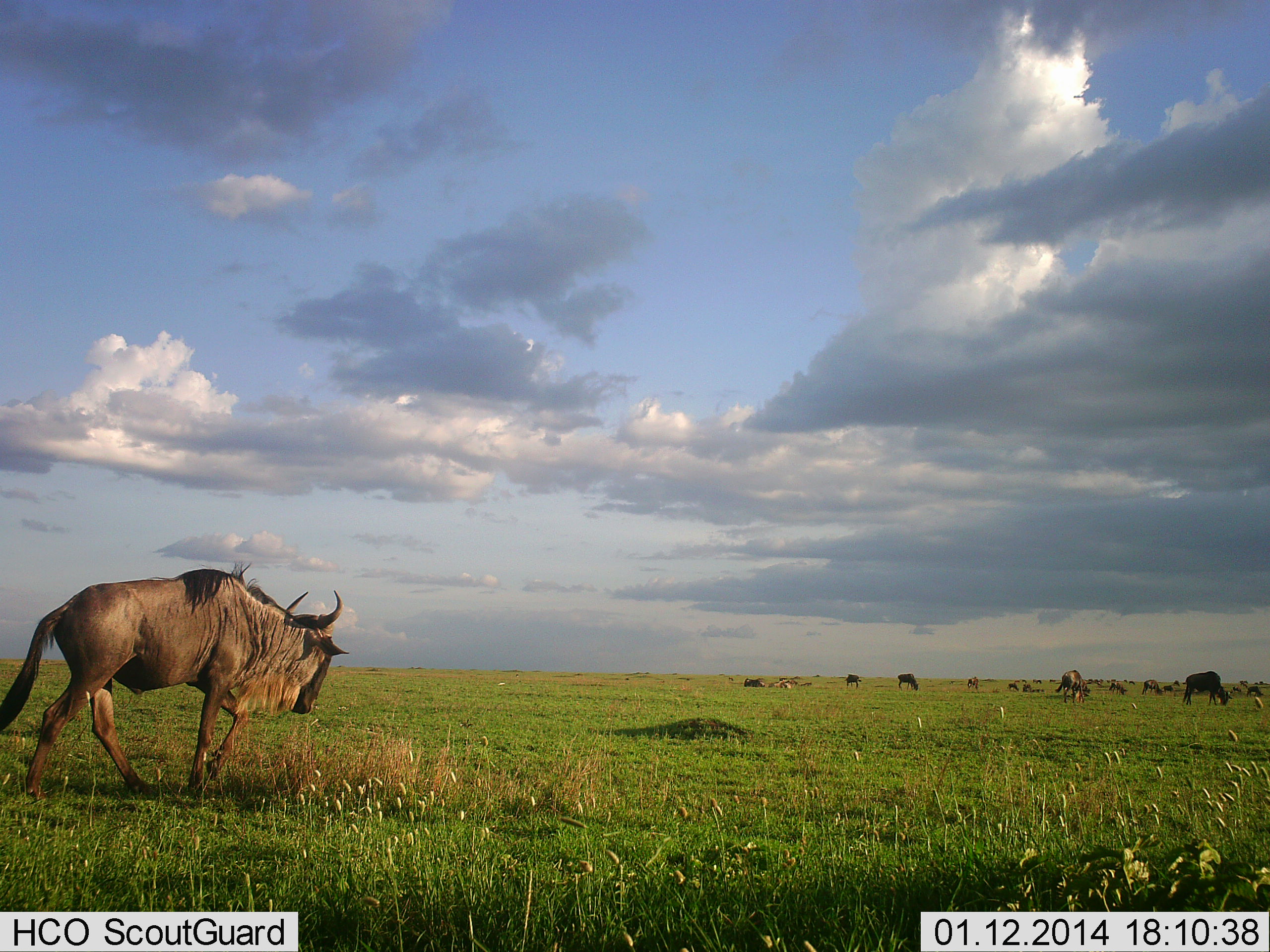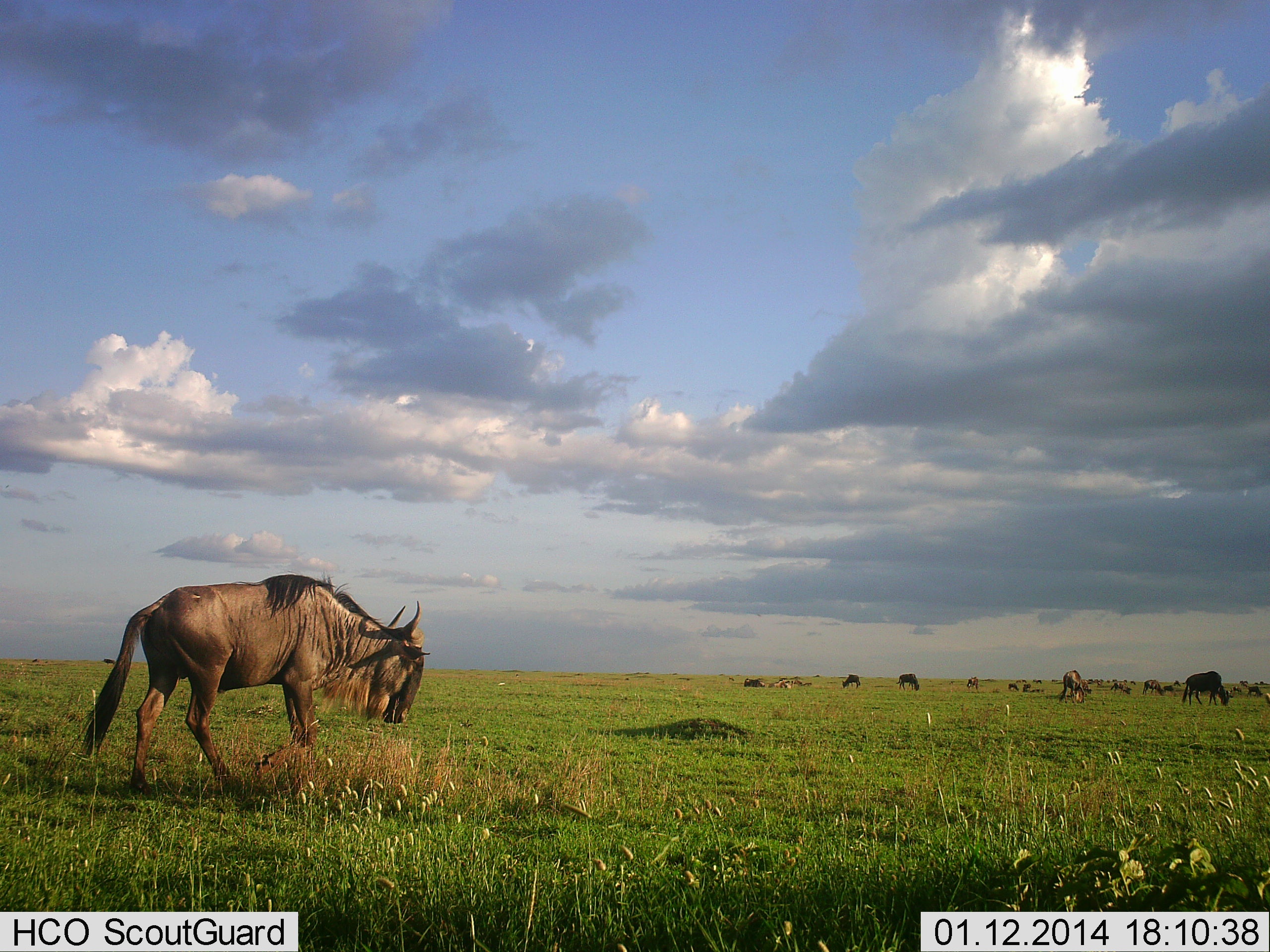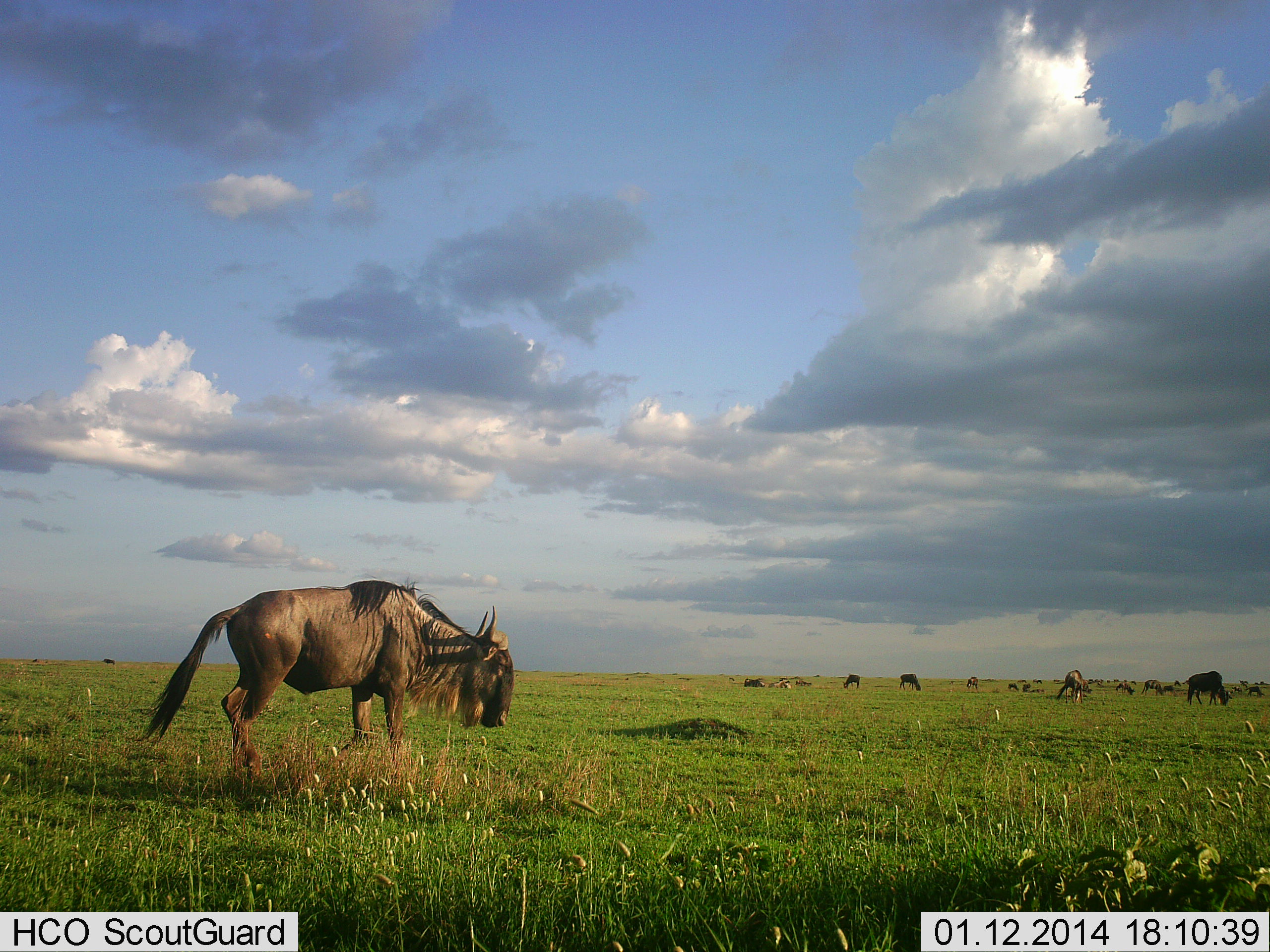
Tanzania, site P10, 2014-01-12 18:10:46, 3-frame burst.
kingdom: Animalia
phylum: Chordata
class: Mammalia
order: Artiodactyla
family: Bovidae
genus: Connochaetes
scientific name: Connochaetes taurinus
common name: blue wildebeest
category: wildebeest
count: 11-50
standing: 50%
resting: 20%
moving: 90%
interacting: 0%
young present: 10%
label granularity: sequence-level